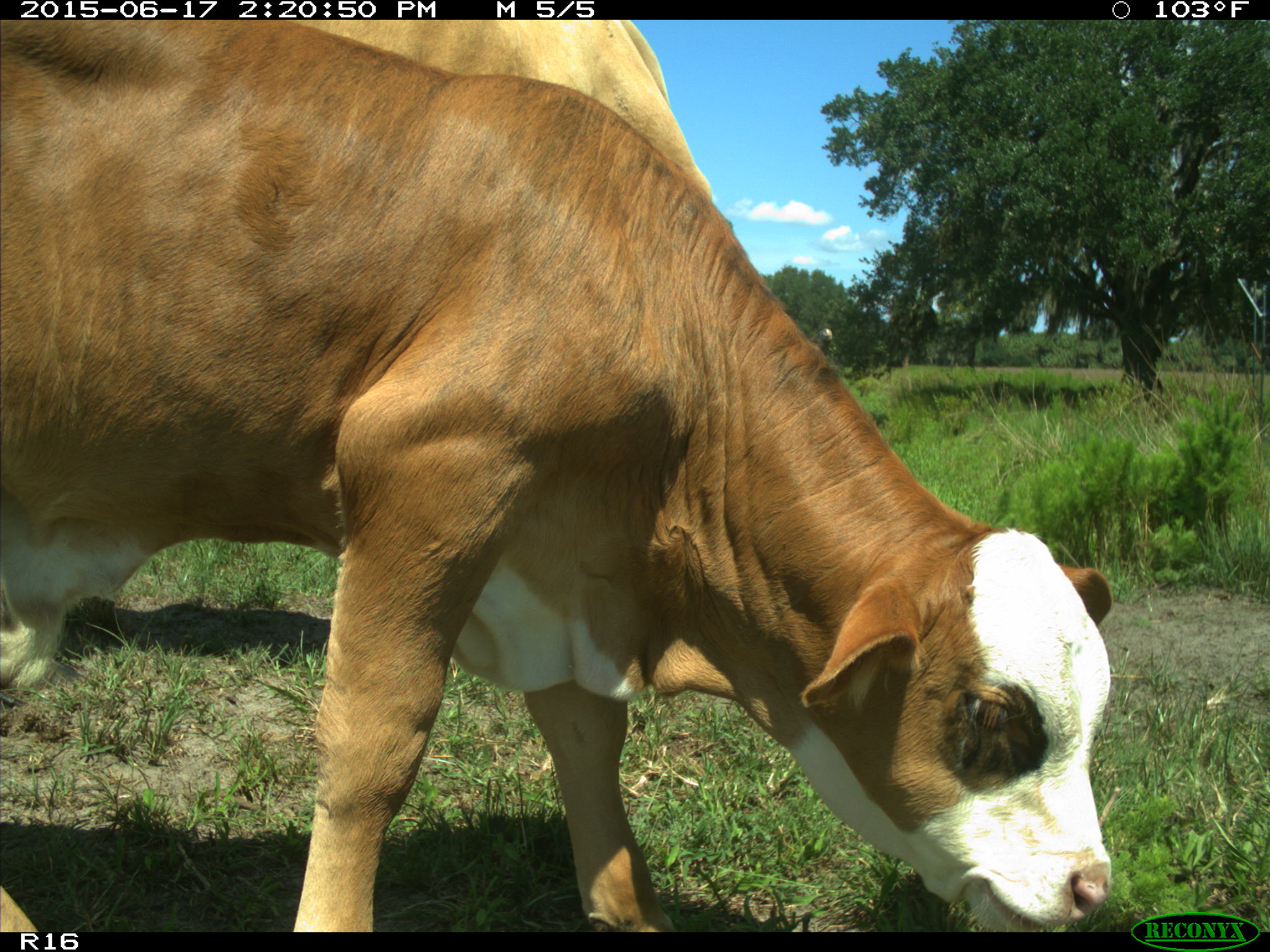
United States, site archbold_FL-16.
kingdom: Animalia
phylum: Chordata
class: Mammalia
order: Artiodactyla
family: Bovidae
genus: Bos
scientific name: Bos taurus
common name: domestic cow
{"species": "Bos taurus (domestic cow)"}